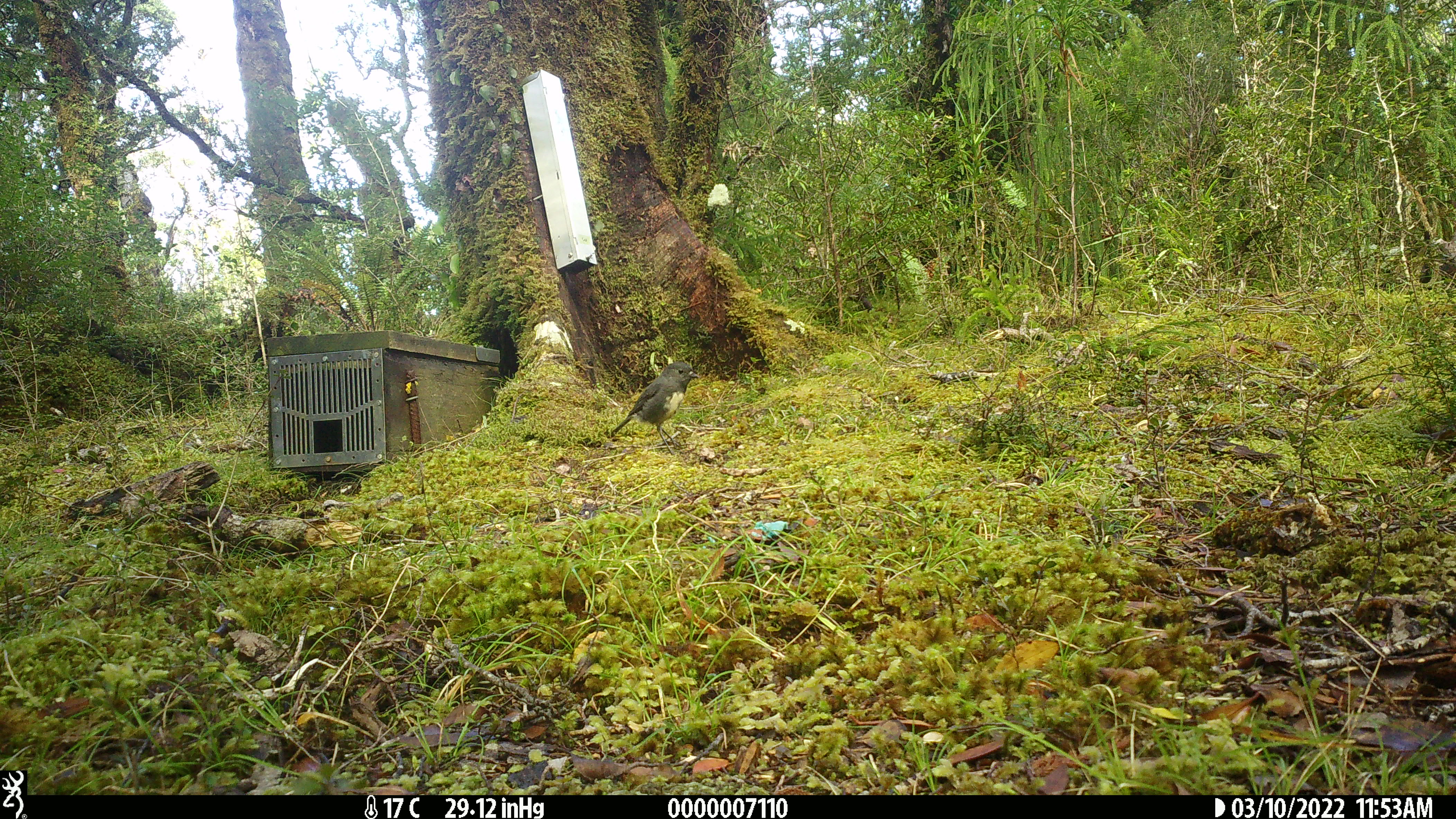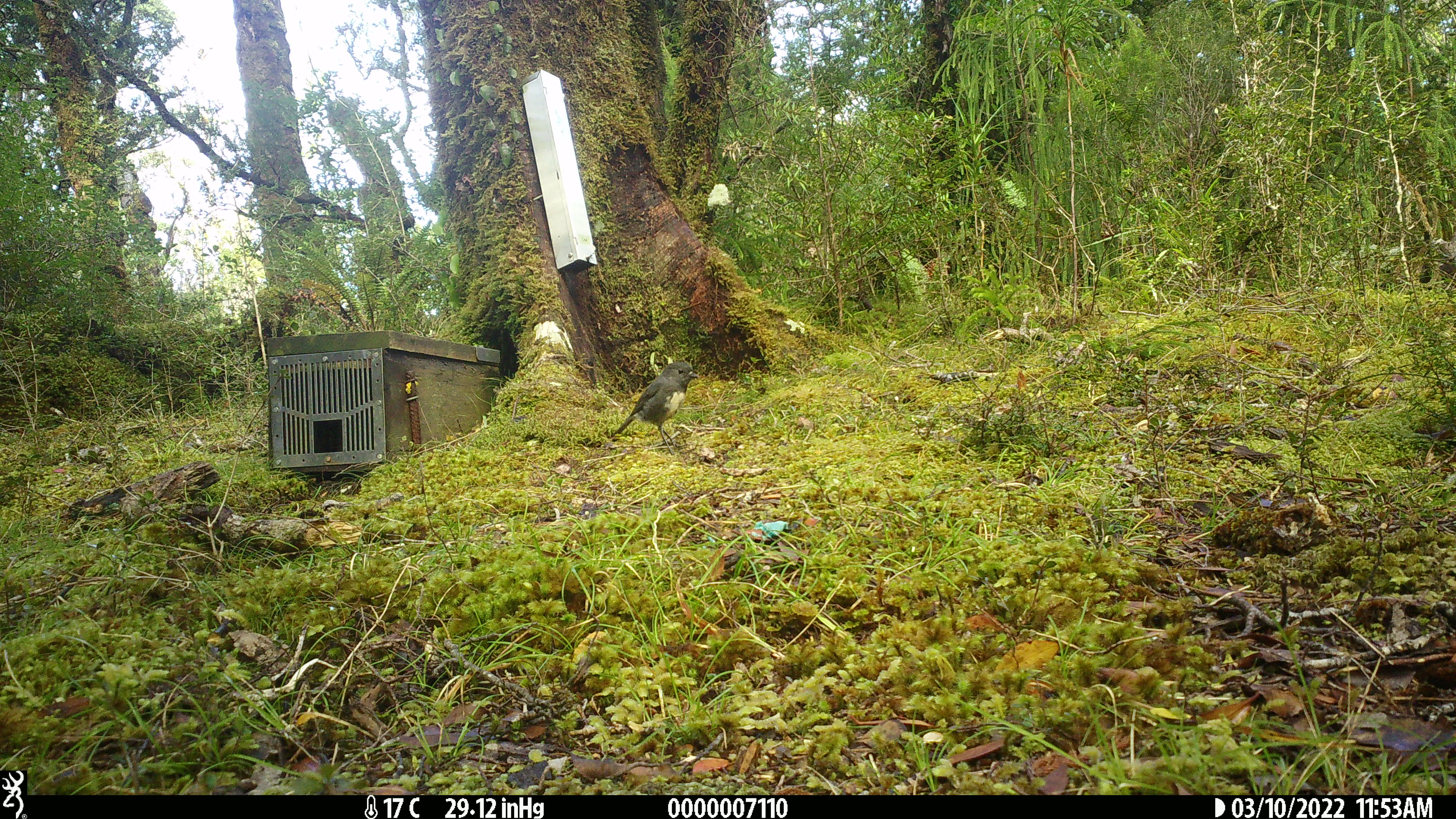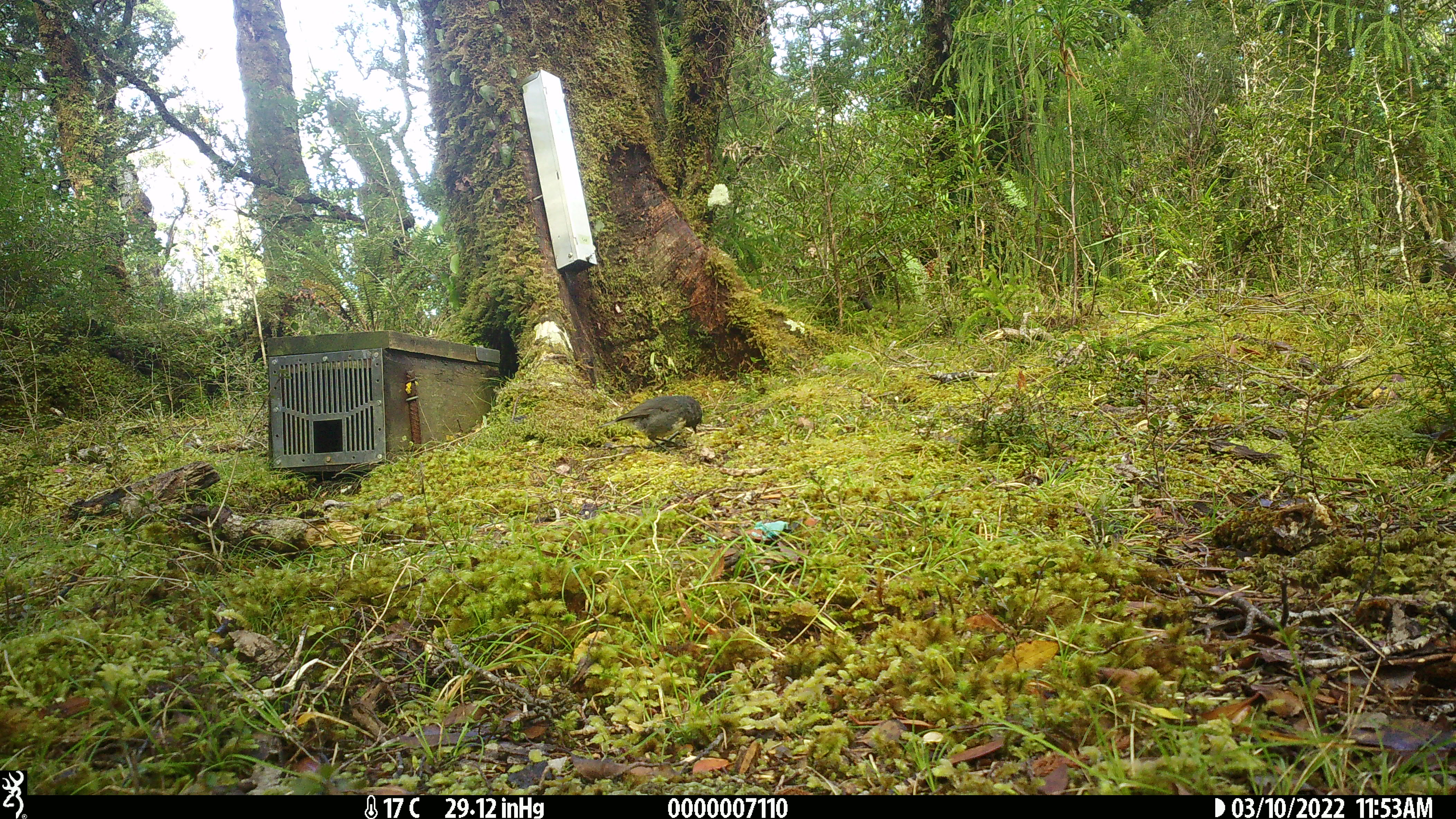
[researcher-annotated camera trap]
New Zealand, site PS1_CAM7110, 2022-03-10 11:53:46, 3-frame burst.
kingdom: Animalia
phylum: Chordata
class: Aves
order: Passeriformes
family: Petroicidae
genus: Petroica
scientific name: Petroica australis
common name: new zealand robin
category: robin